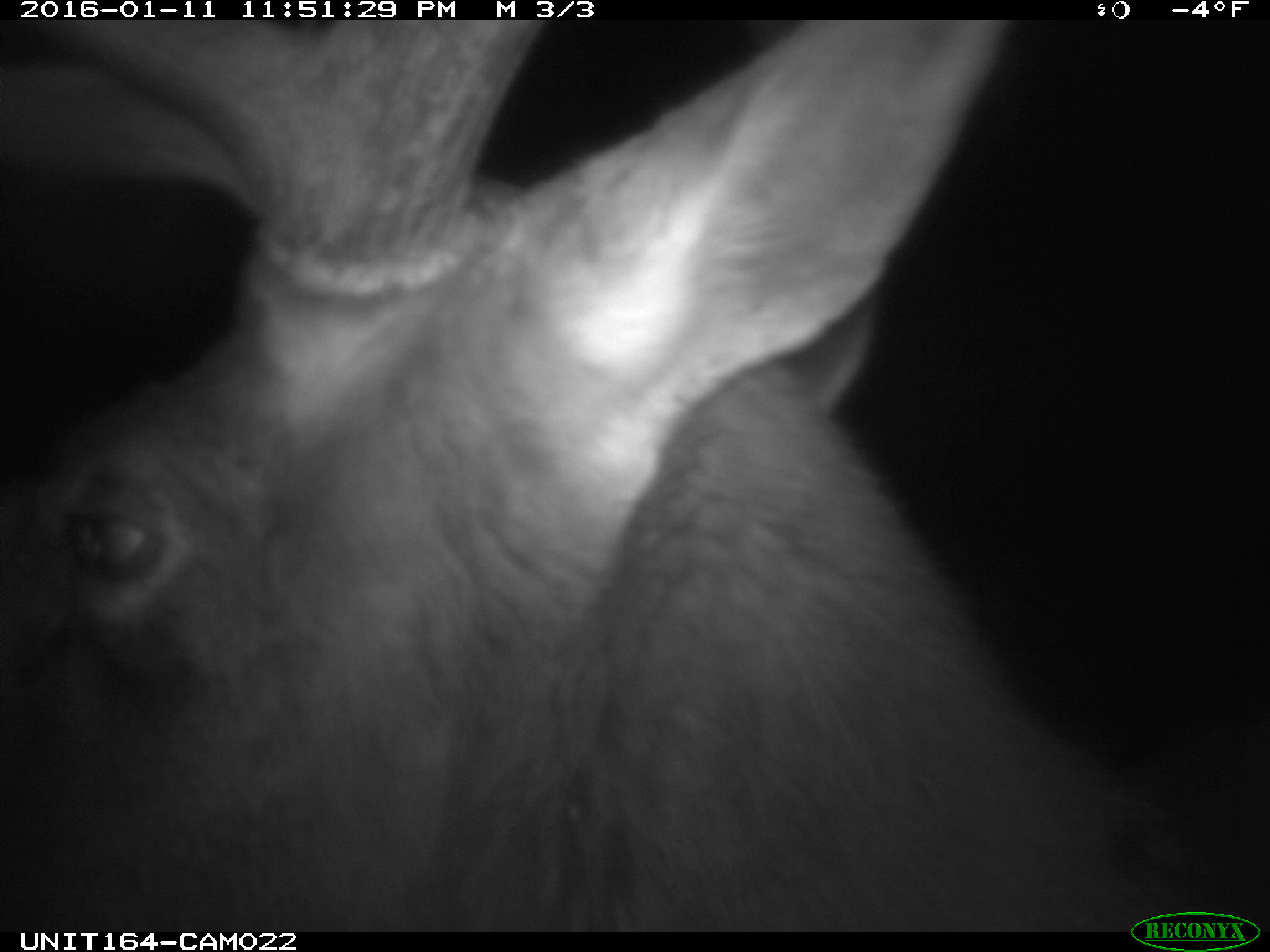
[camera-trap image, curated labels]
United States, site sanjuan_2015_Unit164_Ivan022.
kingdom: Animalia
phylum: Chordata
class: Mammalia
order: Artiodactyla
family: Cervidae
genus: Cervus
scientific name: Cervus elaphus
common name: red deer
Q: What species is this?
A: Cervus elaphus (red deer).